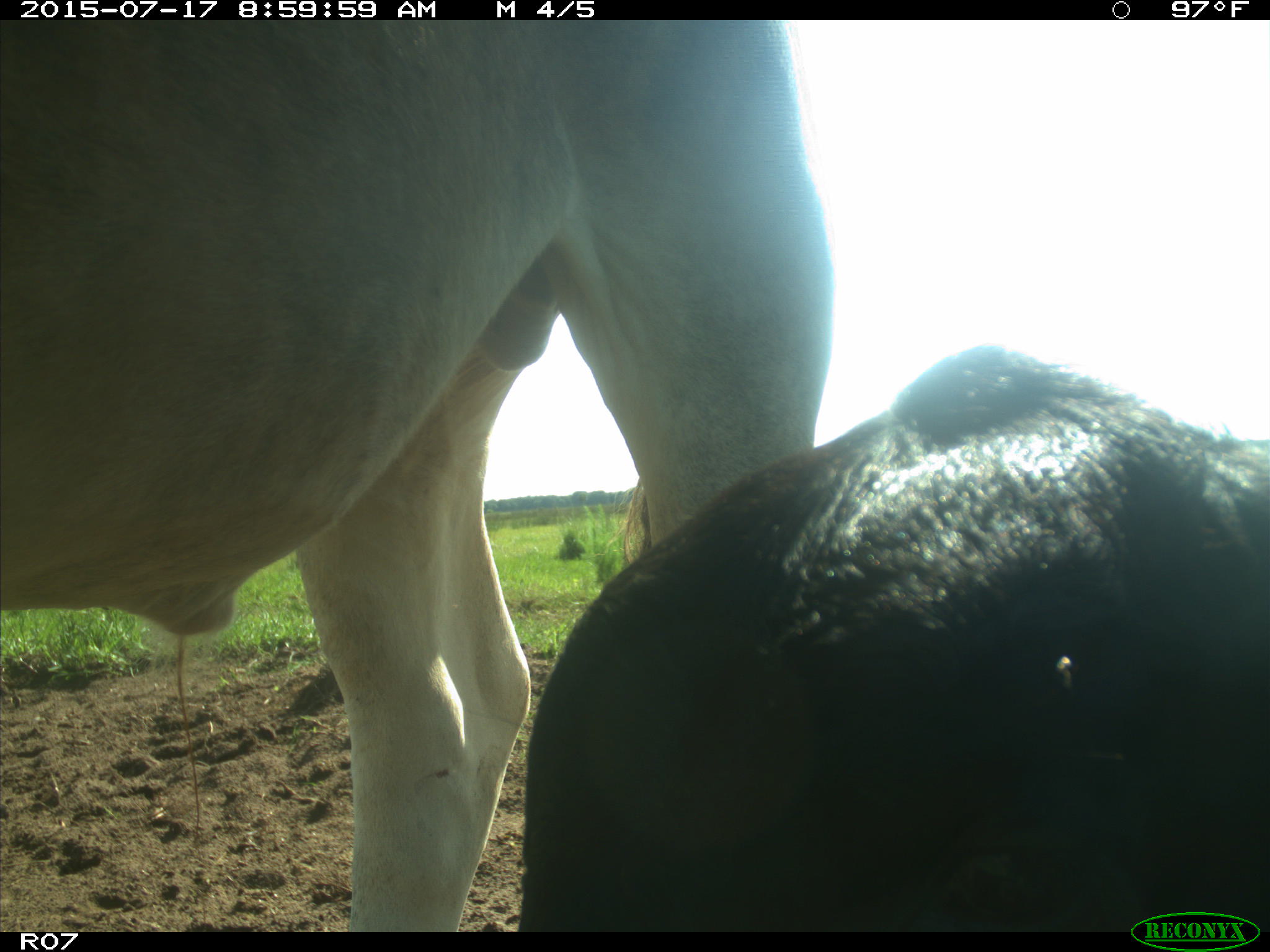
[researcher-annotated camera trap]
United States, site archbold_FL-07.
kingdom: Animalia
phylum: Chordata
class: Mammalia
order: Artiodactyla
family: Bovidae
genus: Bos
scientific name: Bos taurus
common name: domestic cow